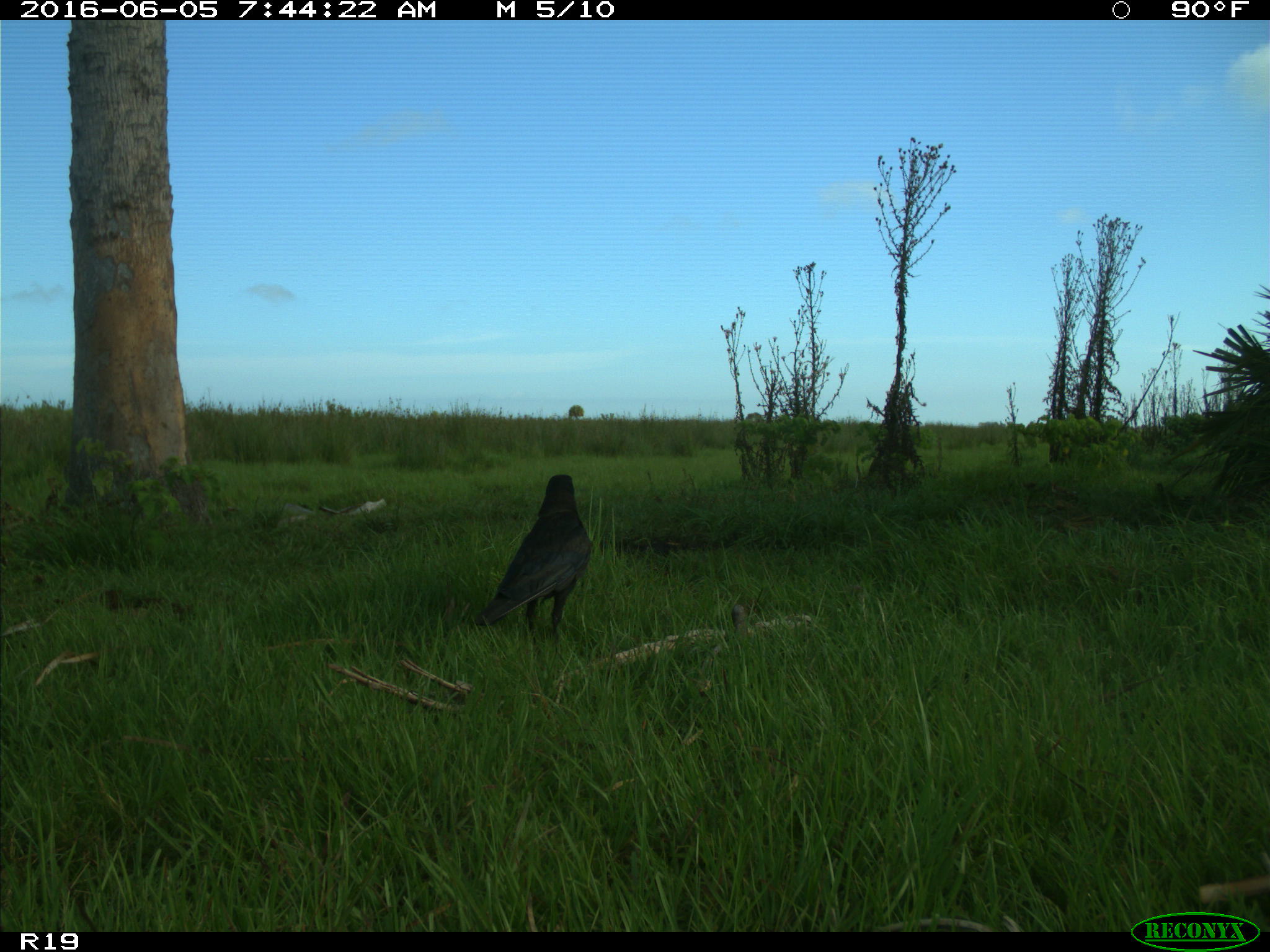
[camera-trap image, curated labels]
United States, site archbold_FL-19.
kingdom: Animalia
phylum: Chordata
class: Aves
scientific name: Aves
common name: birds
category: unidentified bird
Unidentified bird (birds) (Aves).